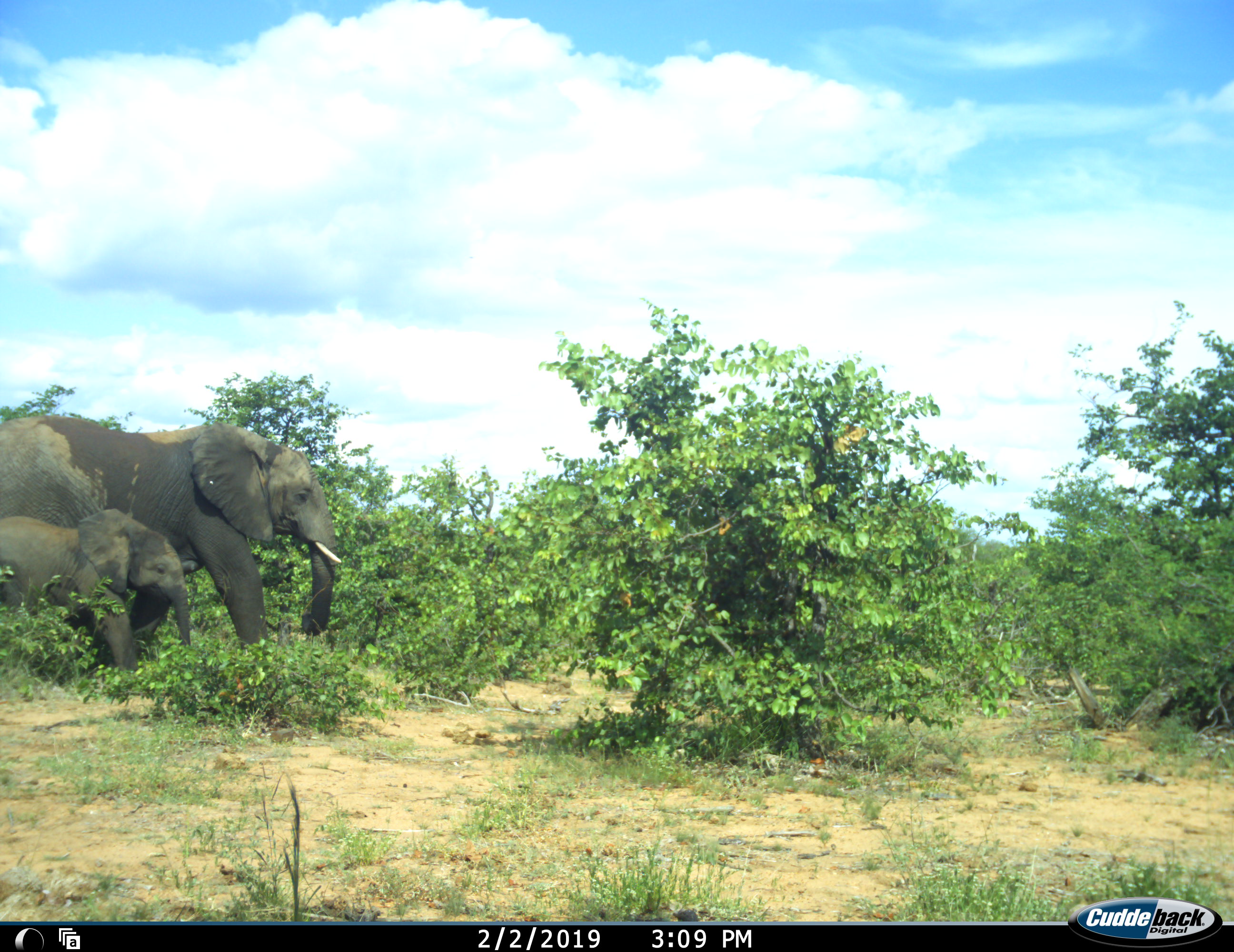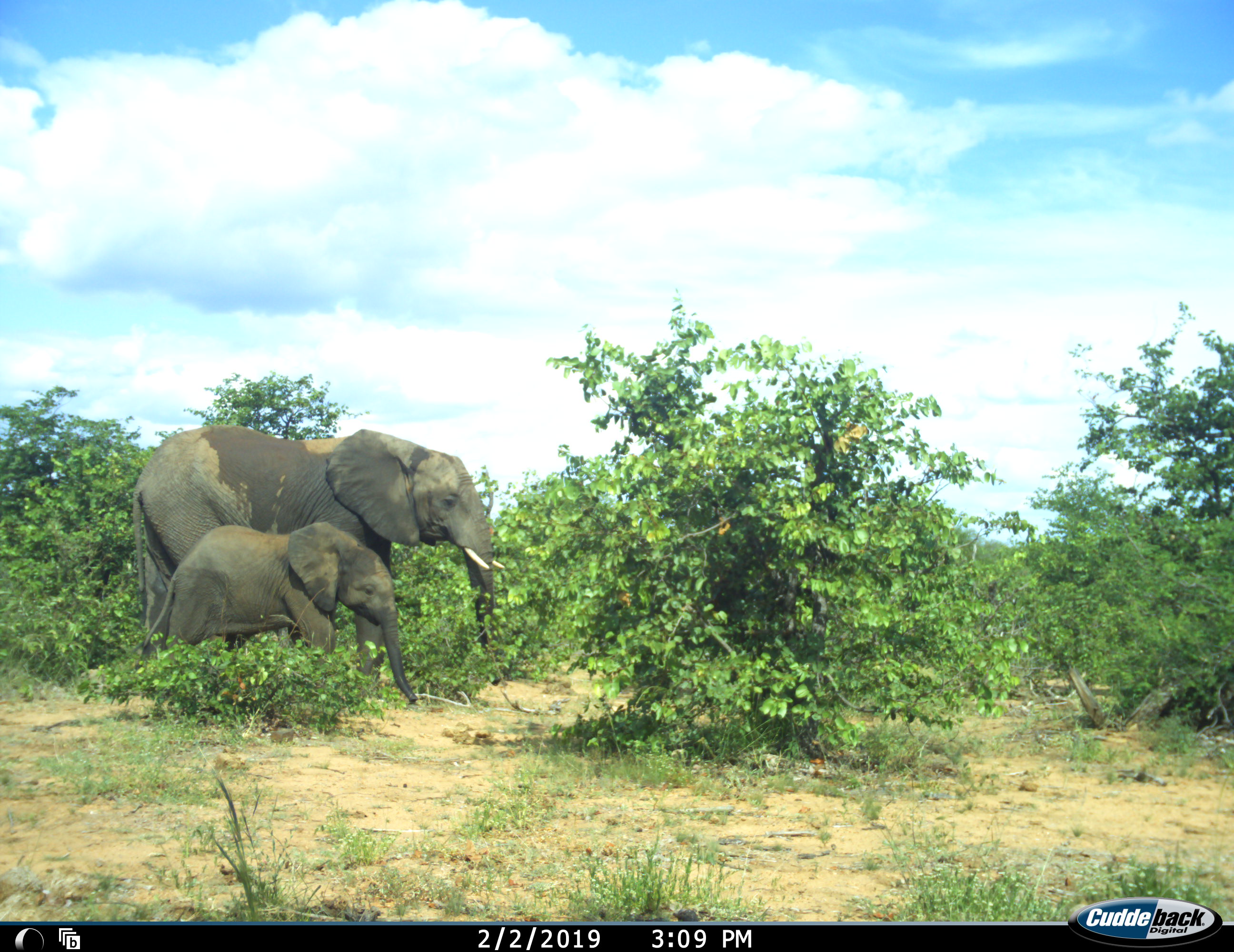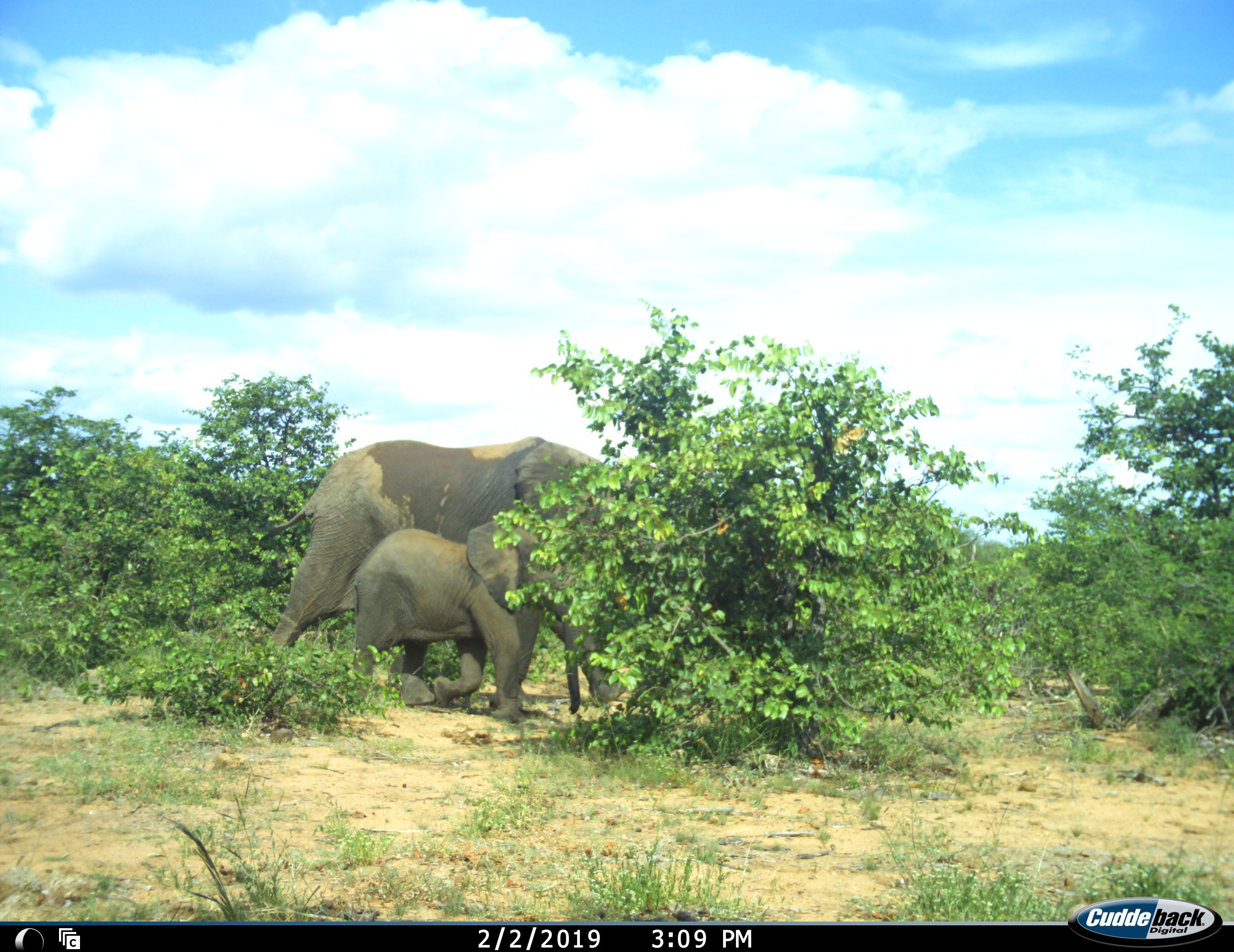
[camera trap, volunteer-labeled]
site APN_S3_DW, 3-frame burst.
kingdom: Animalia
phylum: Chordata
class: Mammalia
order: Proboscidea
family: Elephantidae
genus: Loxodonta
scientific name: Loxodonta africana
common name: african bush elephant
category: elephant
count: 2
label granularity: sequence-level